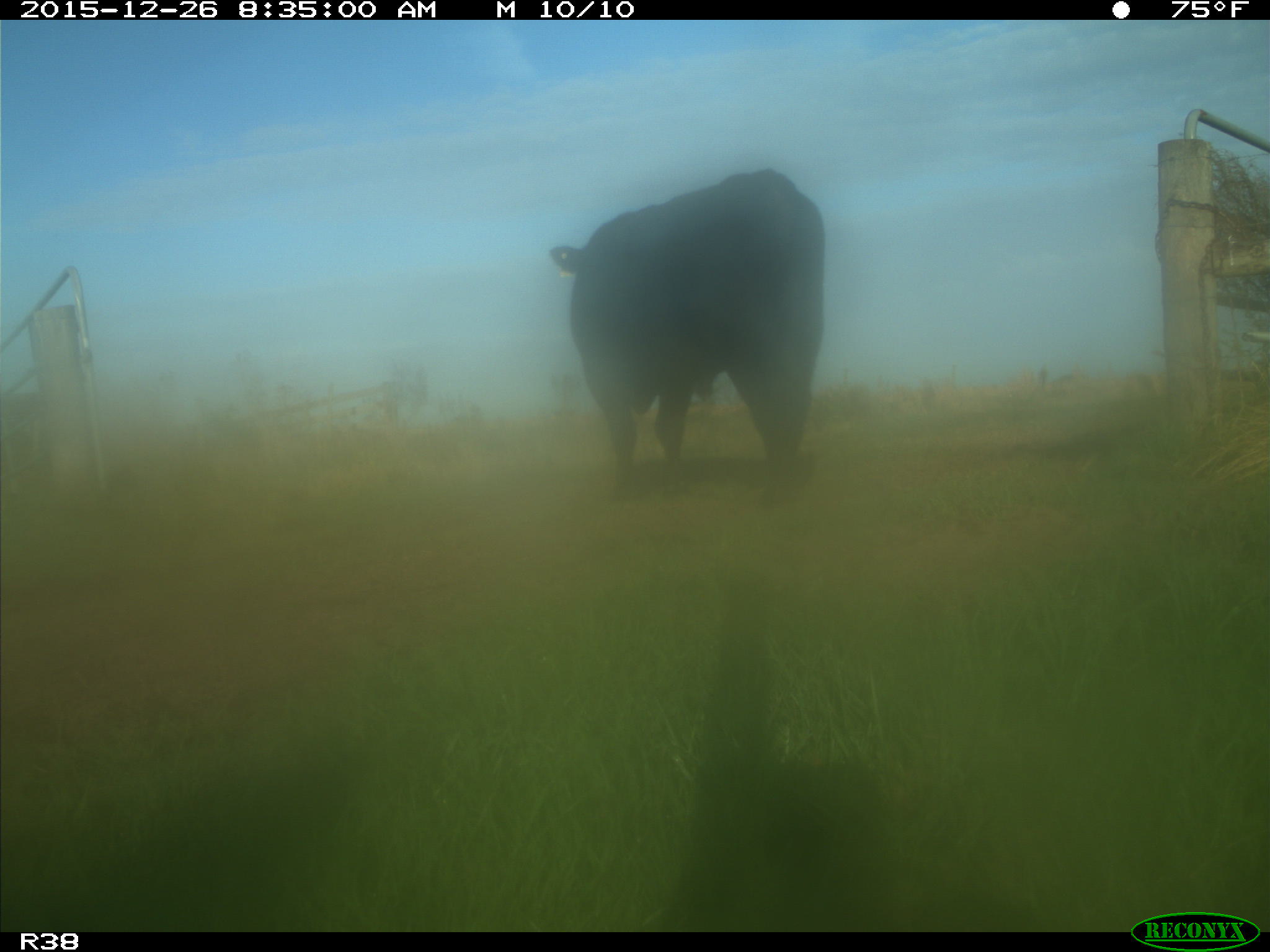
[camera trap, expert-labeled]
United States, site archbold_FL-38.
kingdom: Animalia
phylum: Chordata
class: Mammalia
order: Artiodactyla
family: Bovidae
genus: Bos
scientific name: Bos taurus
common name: domestic cow